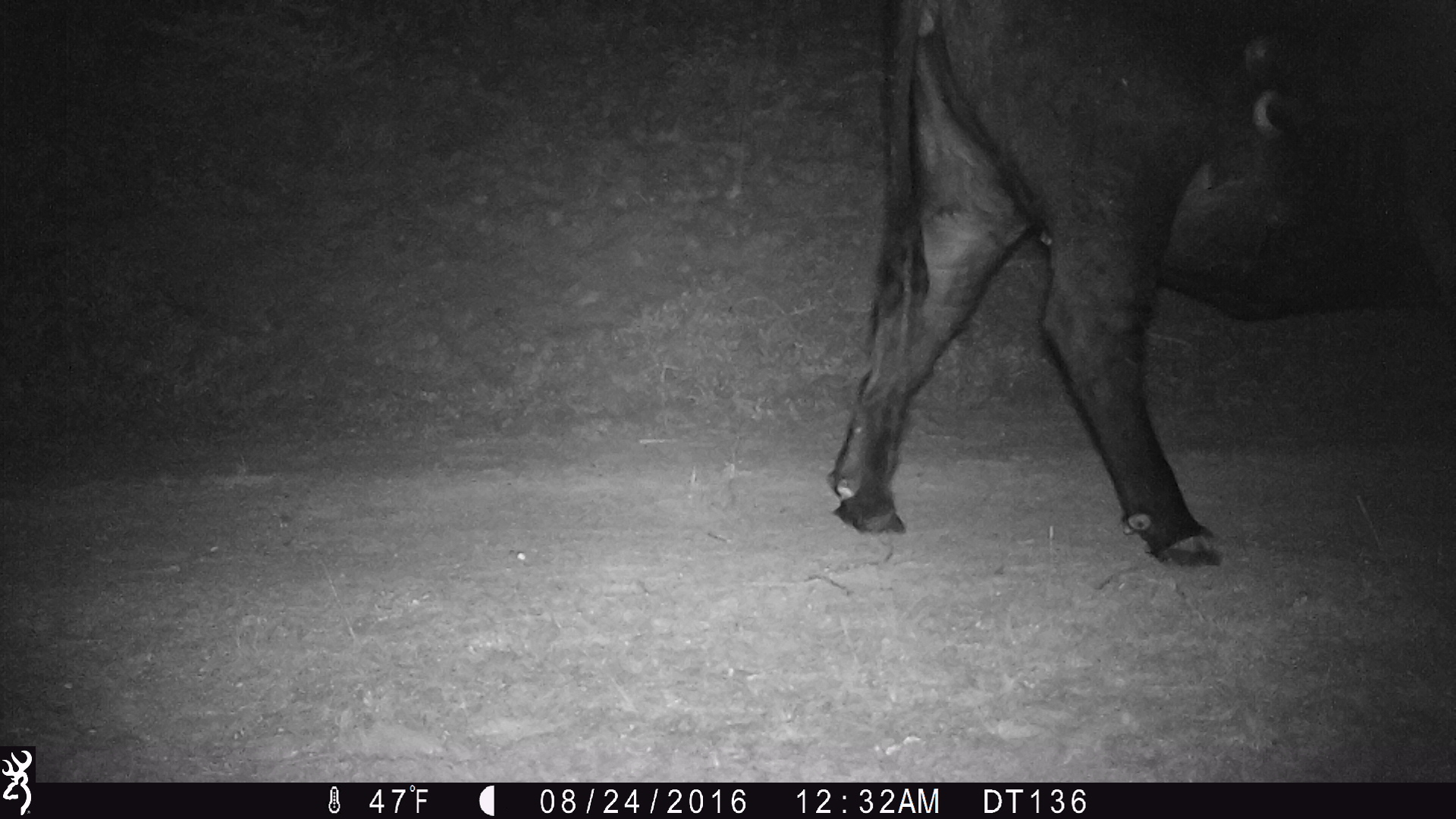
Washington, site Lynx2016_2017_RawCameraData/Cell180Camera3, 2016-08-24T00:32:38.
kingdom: Animalia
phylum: Chordata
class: Mammalia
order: Artiodactyla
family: Bovidae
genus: Bos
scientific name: Bos taurus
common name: domestic cattle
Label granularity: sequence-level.